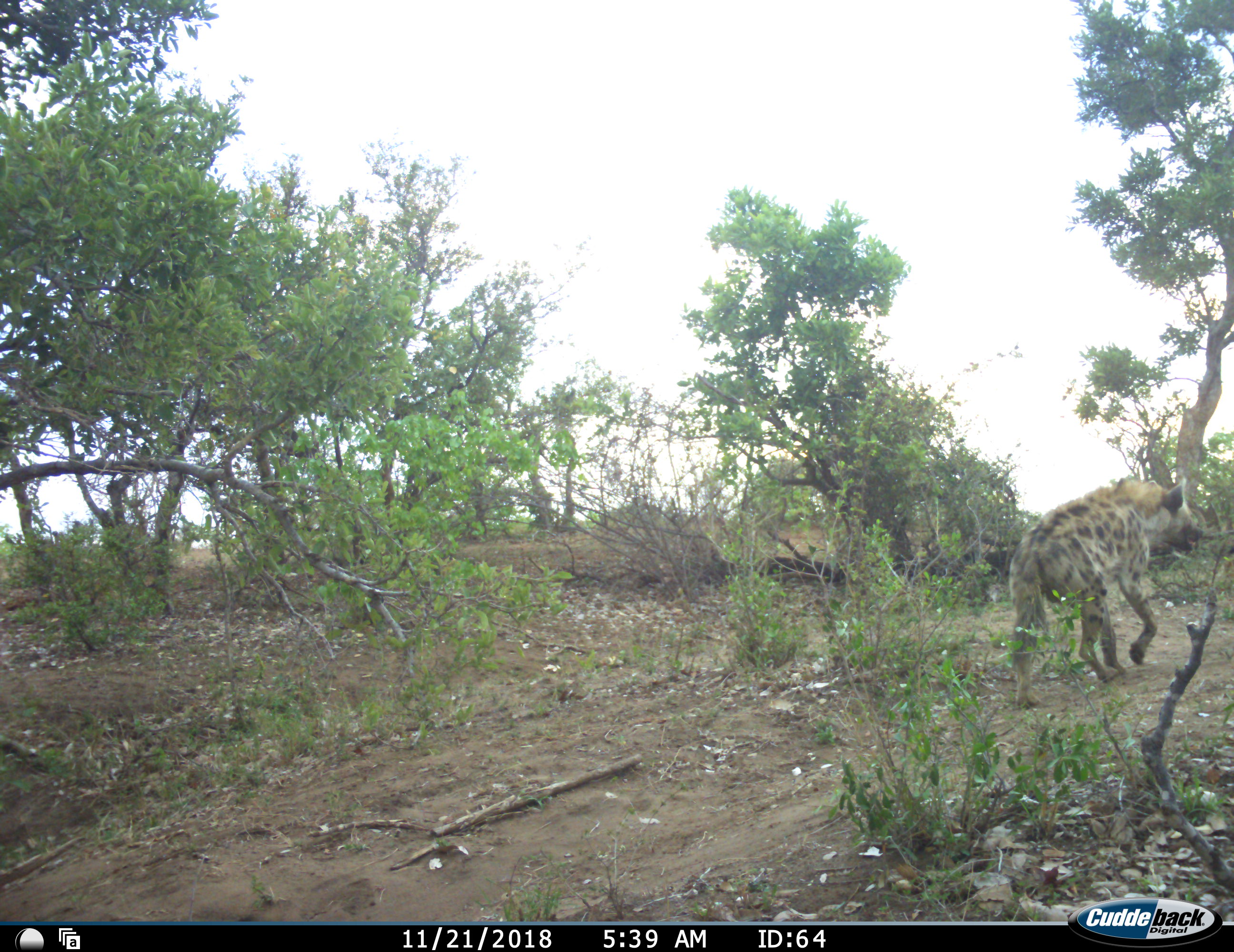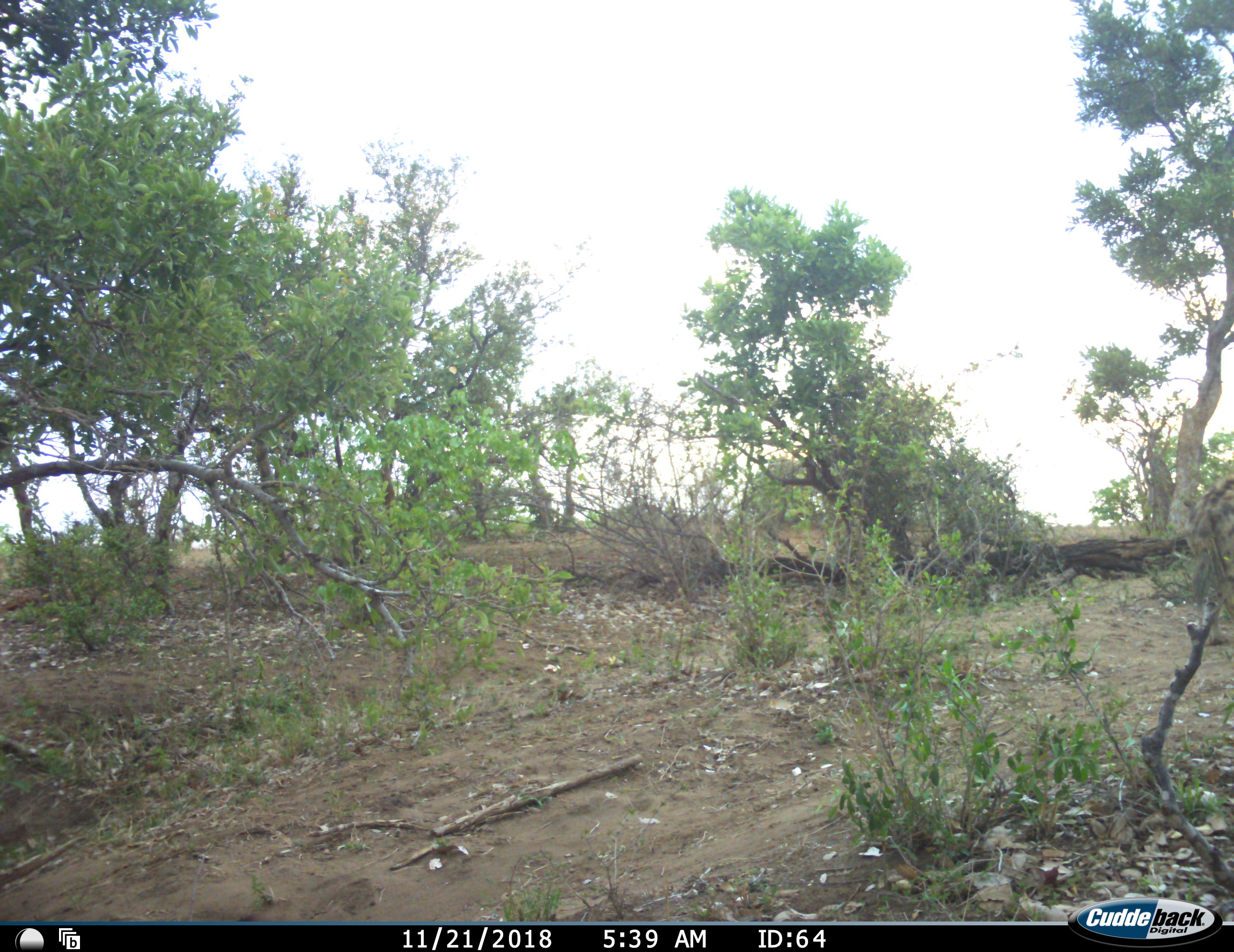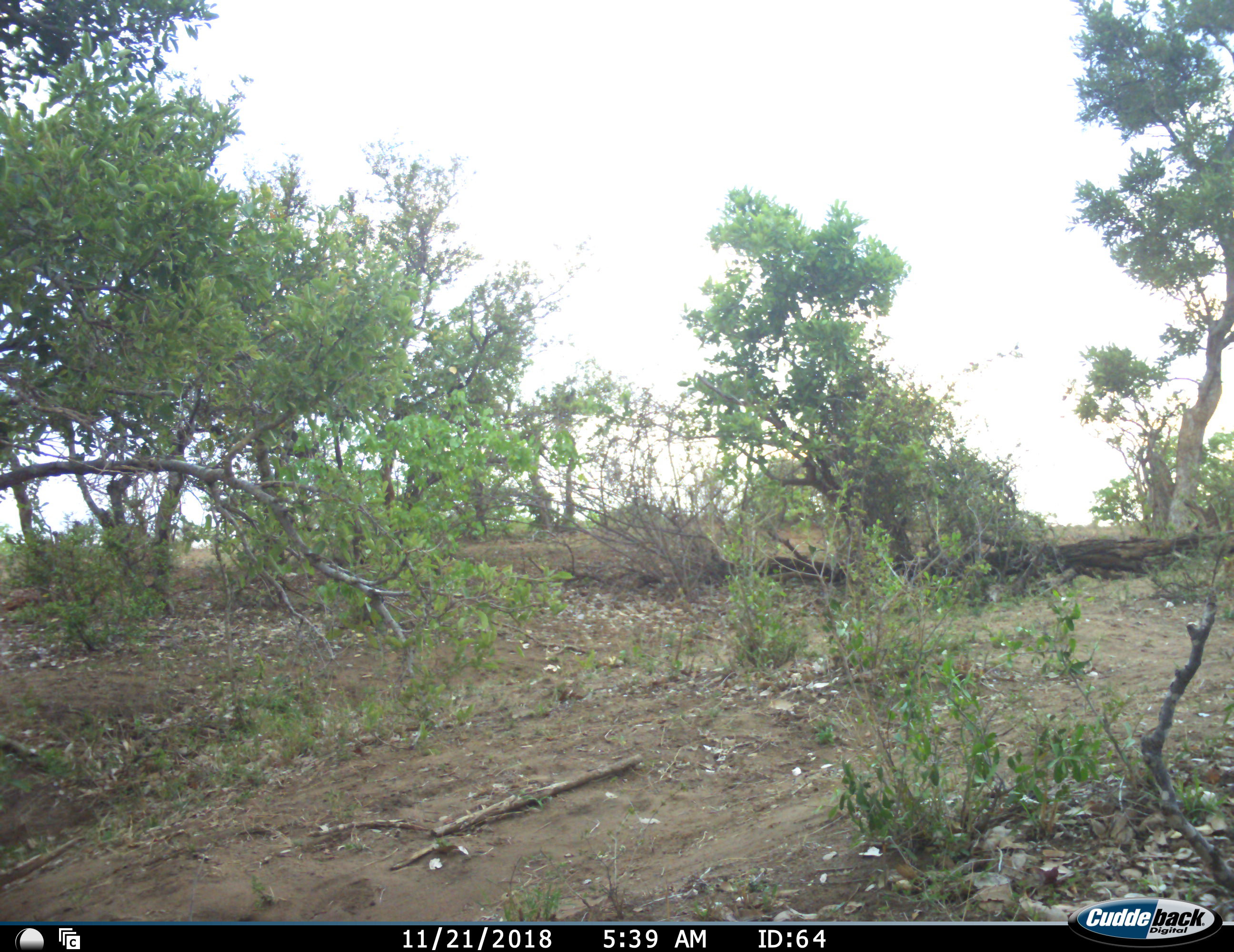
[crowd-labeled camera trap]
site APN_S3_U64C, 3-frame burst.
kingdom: Animalia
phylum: Chordata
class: Mammalia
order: Carnivora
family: Hyaenidae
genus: Crocuta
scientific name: Crocuta crocuta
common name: spotted hyena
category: hyenaspotted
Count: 1.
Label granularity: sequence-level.